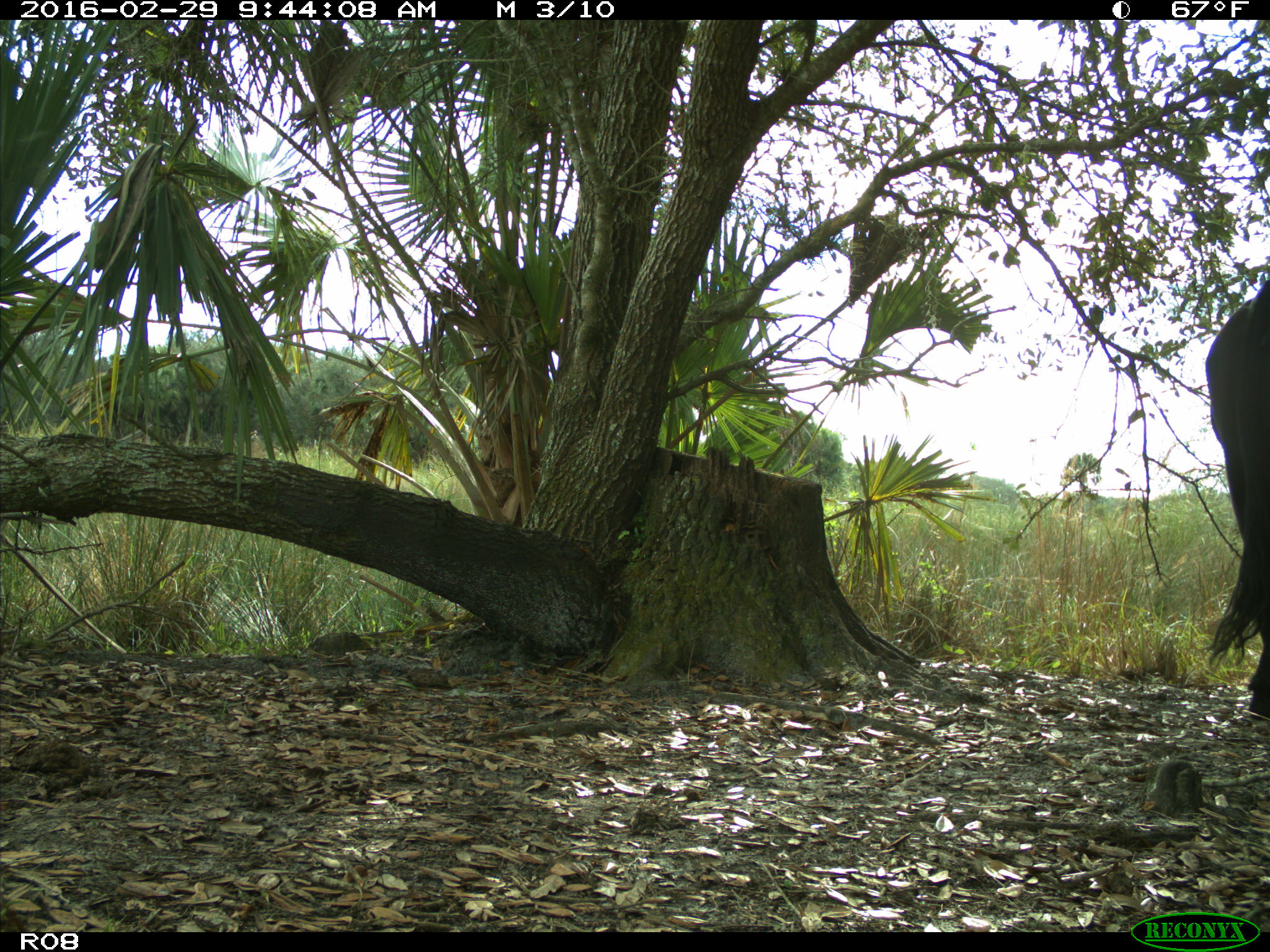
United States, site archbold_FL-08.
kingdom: Animalia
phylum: Chordata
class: Mammalia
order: Artiodactyla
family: Bovidae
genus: Bos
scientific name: Bos taurus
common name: domestic cow